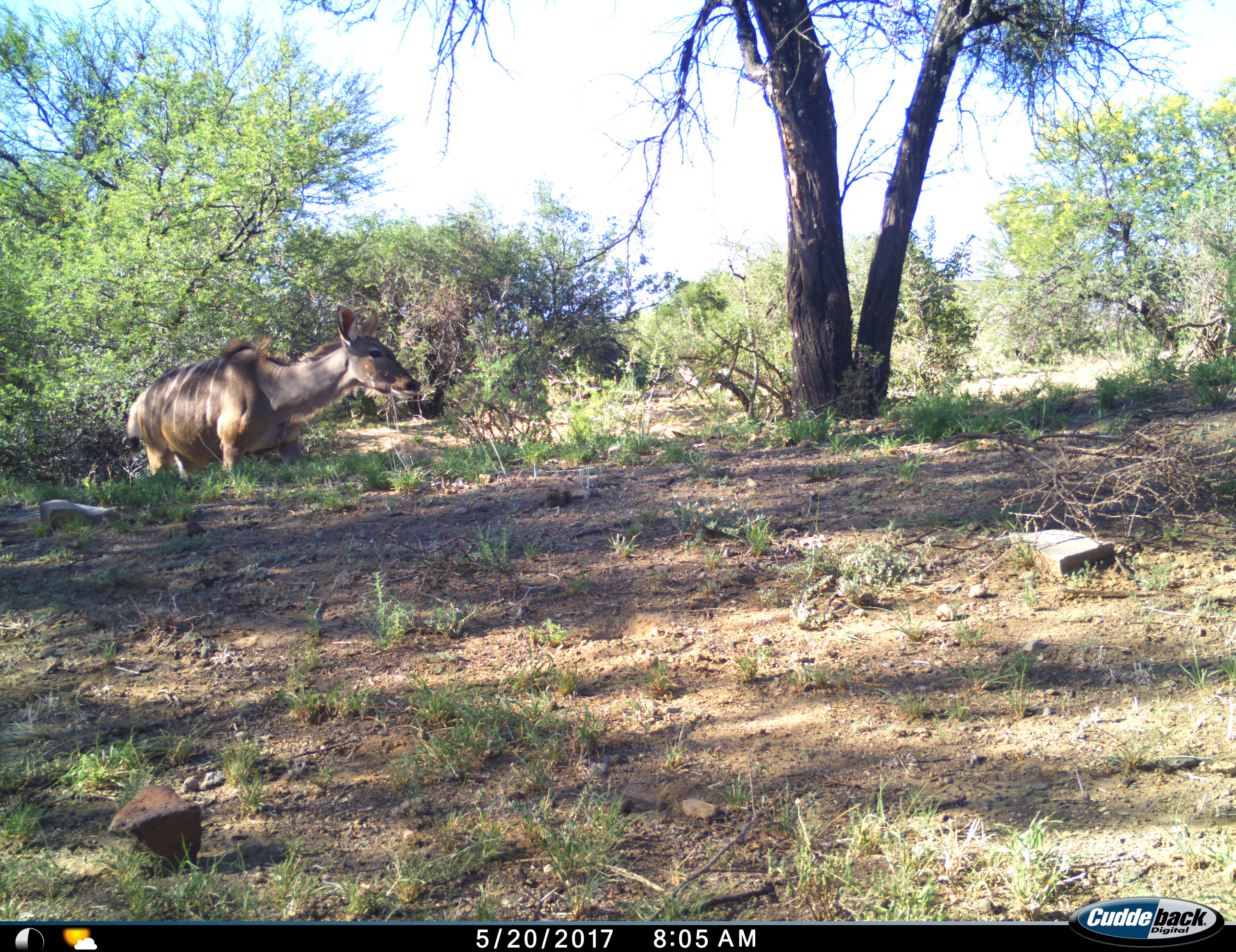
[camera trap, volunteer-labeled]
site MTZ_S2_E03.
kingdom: Animalia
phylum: Chordata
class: Mammalia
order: Artiodactyla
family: Bovidae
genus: Tragelaphus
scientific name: Tragelaphus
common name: kudu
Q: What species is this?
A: Kudu (Tragelaphus).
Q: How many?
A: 1.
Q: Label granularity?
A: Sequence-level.